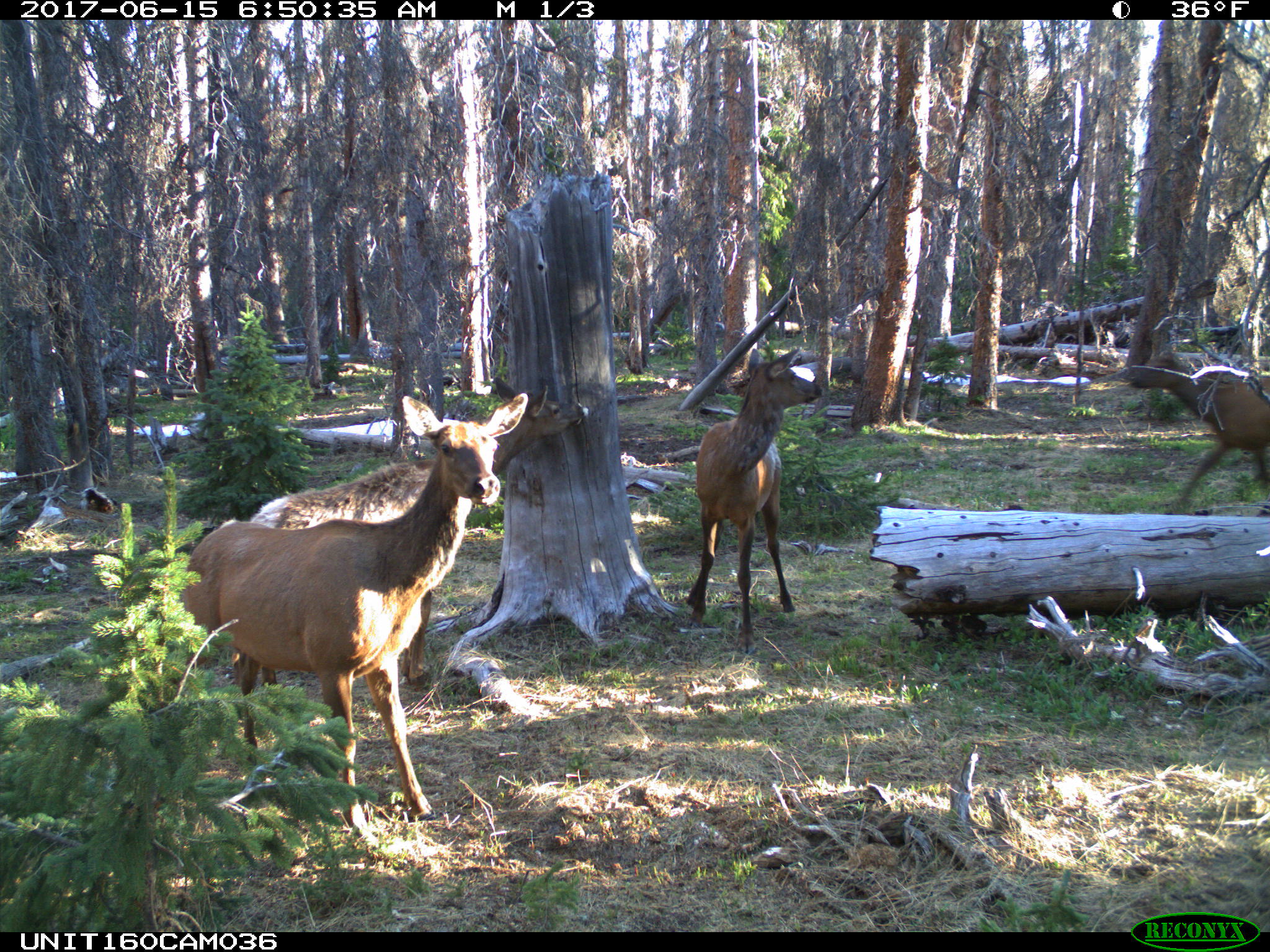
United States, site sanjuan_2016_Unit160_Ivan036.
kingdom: Animalia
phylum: Chordata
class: Mammalia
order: Artiodactyla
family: Cervidae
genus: Cervus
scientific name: Cervus elaphus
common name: red deer